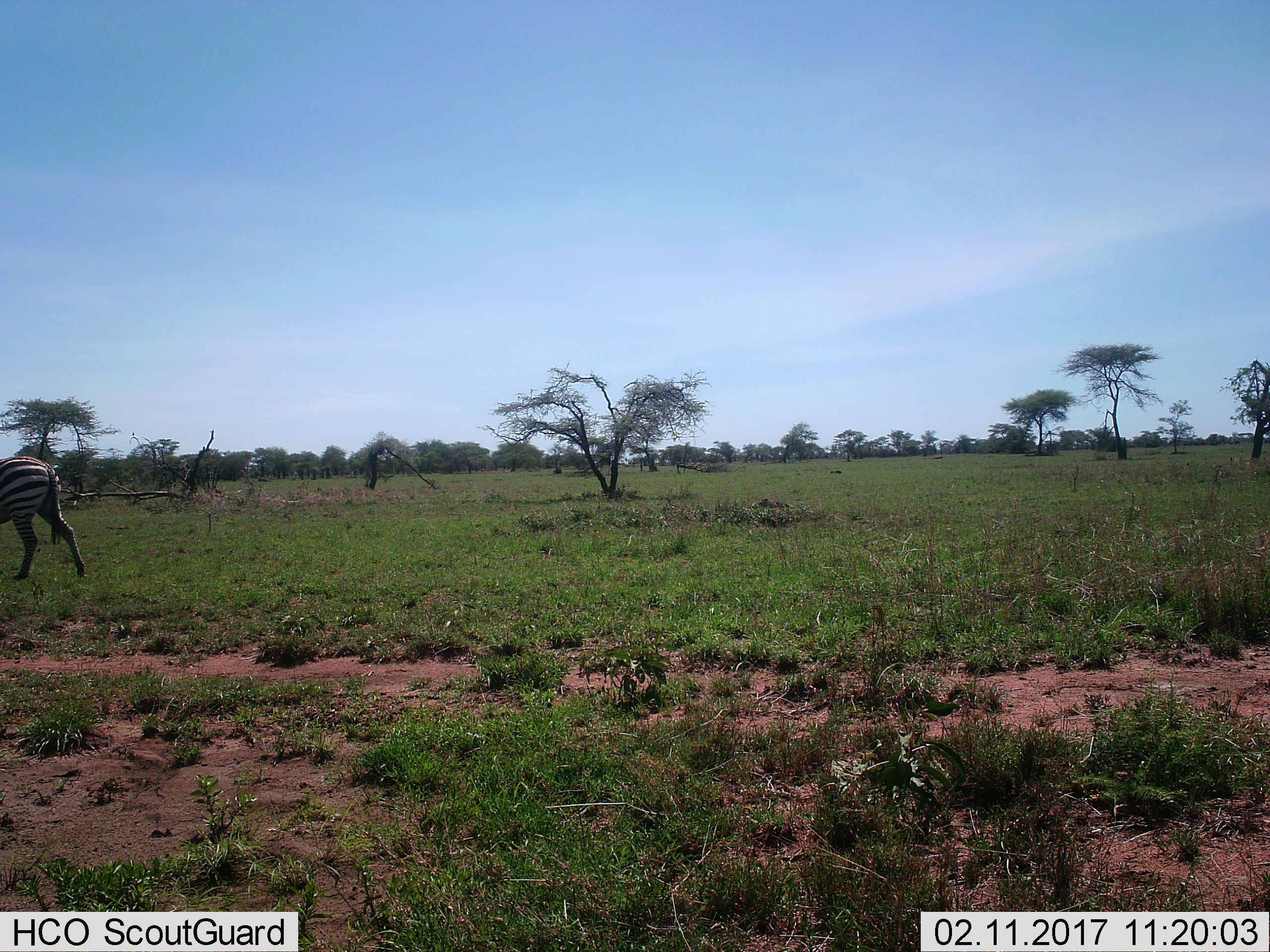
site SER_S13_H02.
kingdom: Animalia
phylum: Chordata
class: Mammalia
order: Perissodactyla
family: Equidae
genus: Equus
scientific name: Equus quagga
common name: plains zebra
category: zebraplains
Zebraplains (plains zebra) (Equus quagga), count 1. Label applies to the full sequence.